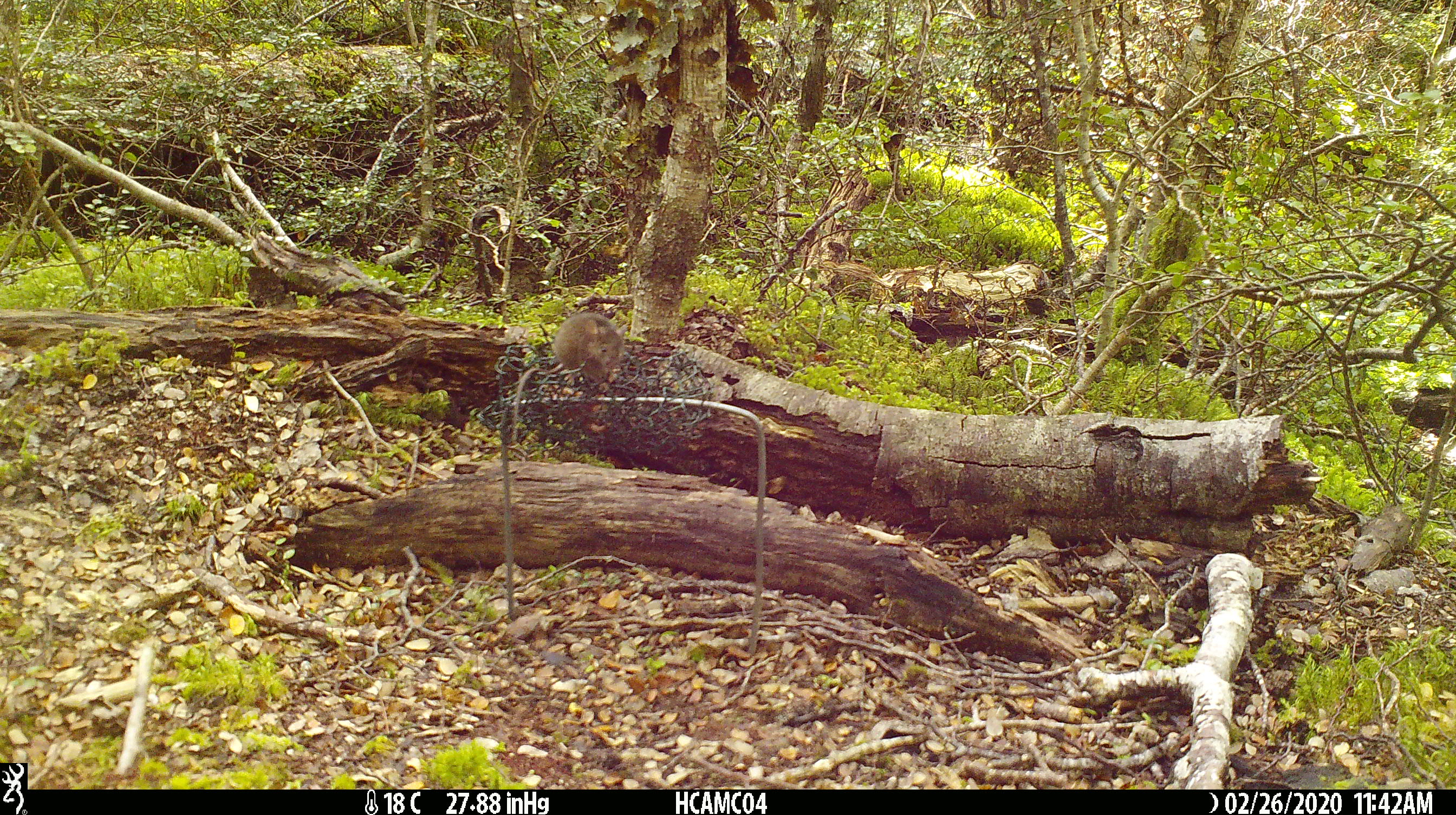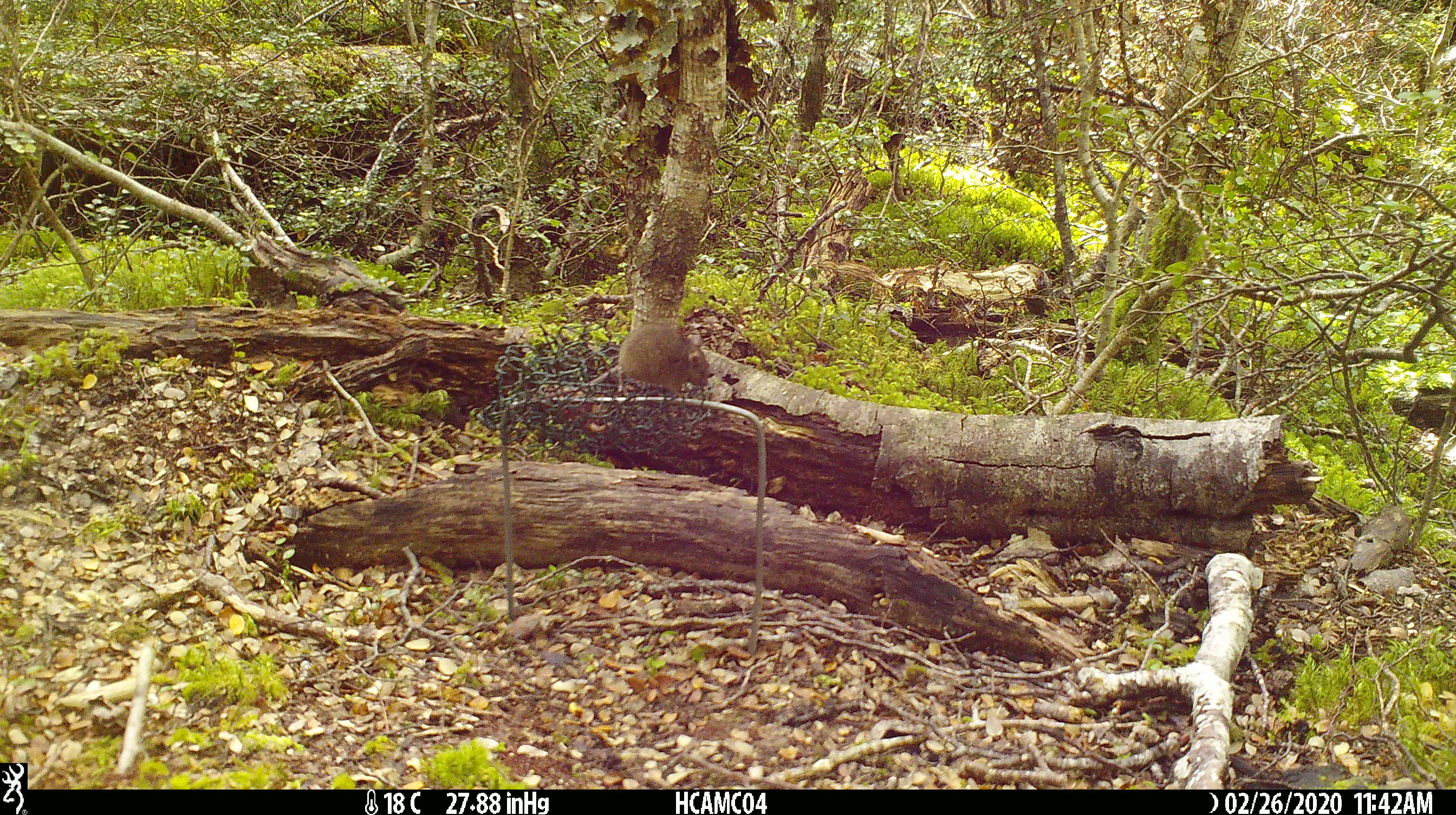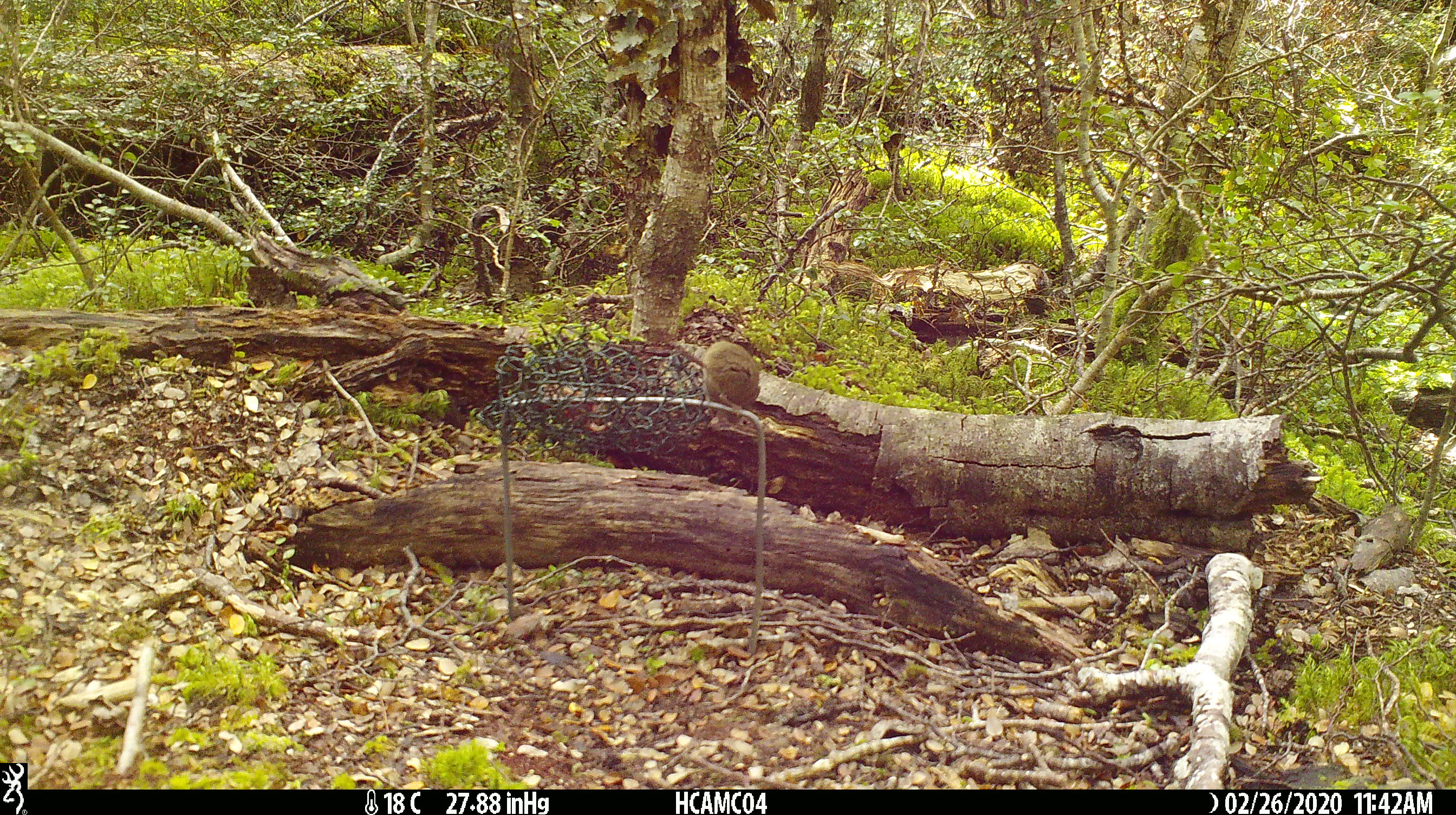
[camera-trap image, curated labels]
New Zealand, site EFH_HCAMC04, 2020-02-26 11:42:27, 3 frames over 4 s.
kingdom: Animalia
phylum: Chordata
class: Mammalia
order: Rodentia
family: Muridae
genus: Mus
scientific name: Mus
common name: mouse